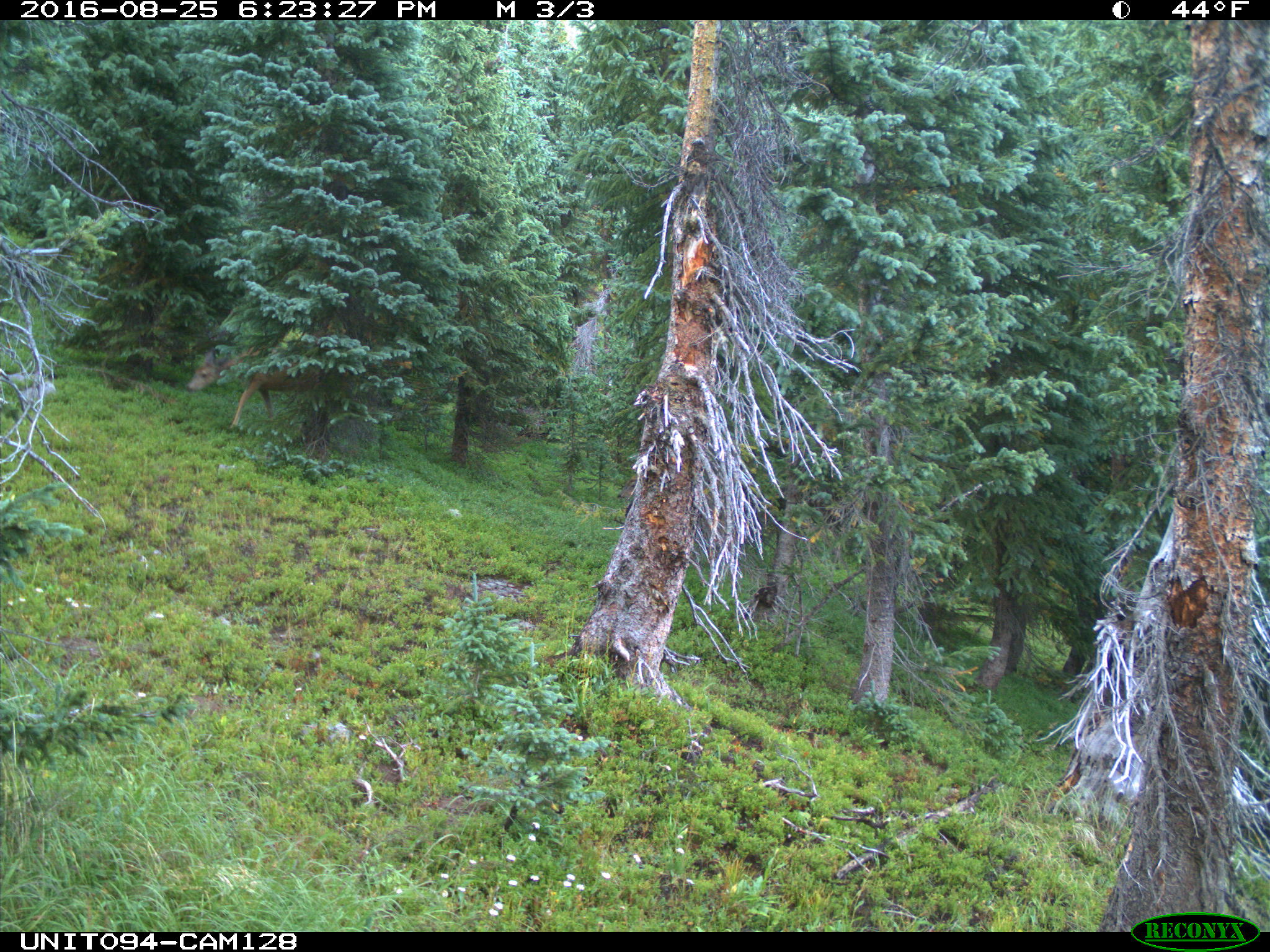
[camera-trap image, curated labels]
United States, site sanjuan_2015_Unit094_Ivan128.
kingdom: Animalia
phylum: Chordata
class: Mammalia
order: Artiodactyla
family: Cervidae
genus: Odocoileus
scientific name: Odocoileus hemionus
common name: mule deer